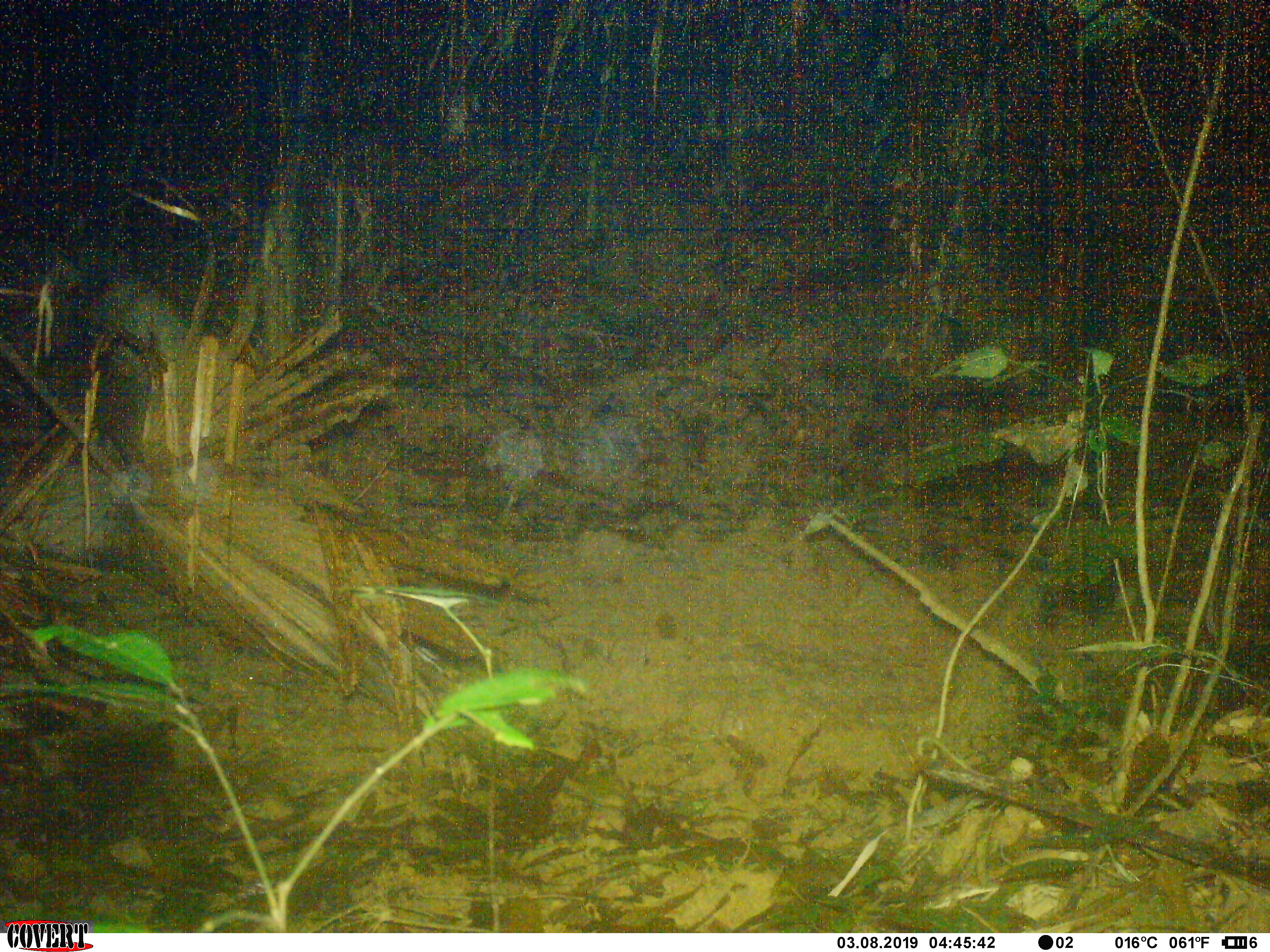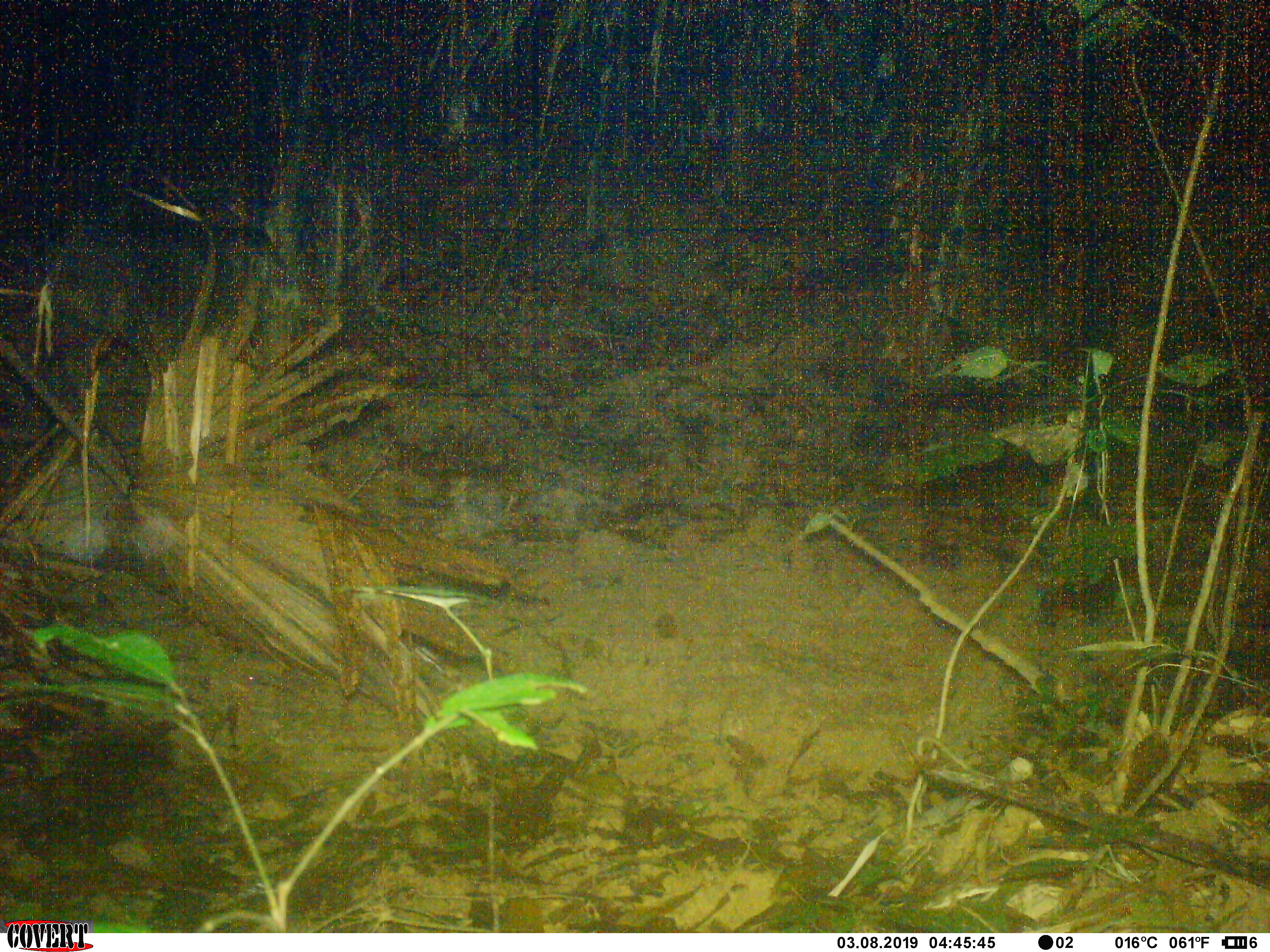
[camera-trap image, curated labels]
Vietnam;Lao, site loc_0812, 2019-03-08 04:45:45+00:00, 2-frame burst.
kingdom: Animalia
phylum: Chordata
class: Mammalia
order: Artiodactyla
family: Suidae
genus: Sus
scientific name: Sus scrofa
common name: eurasian wild pig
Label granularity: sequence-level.